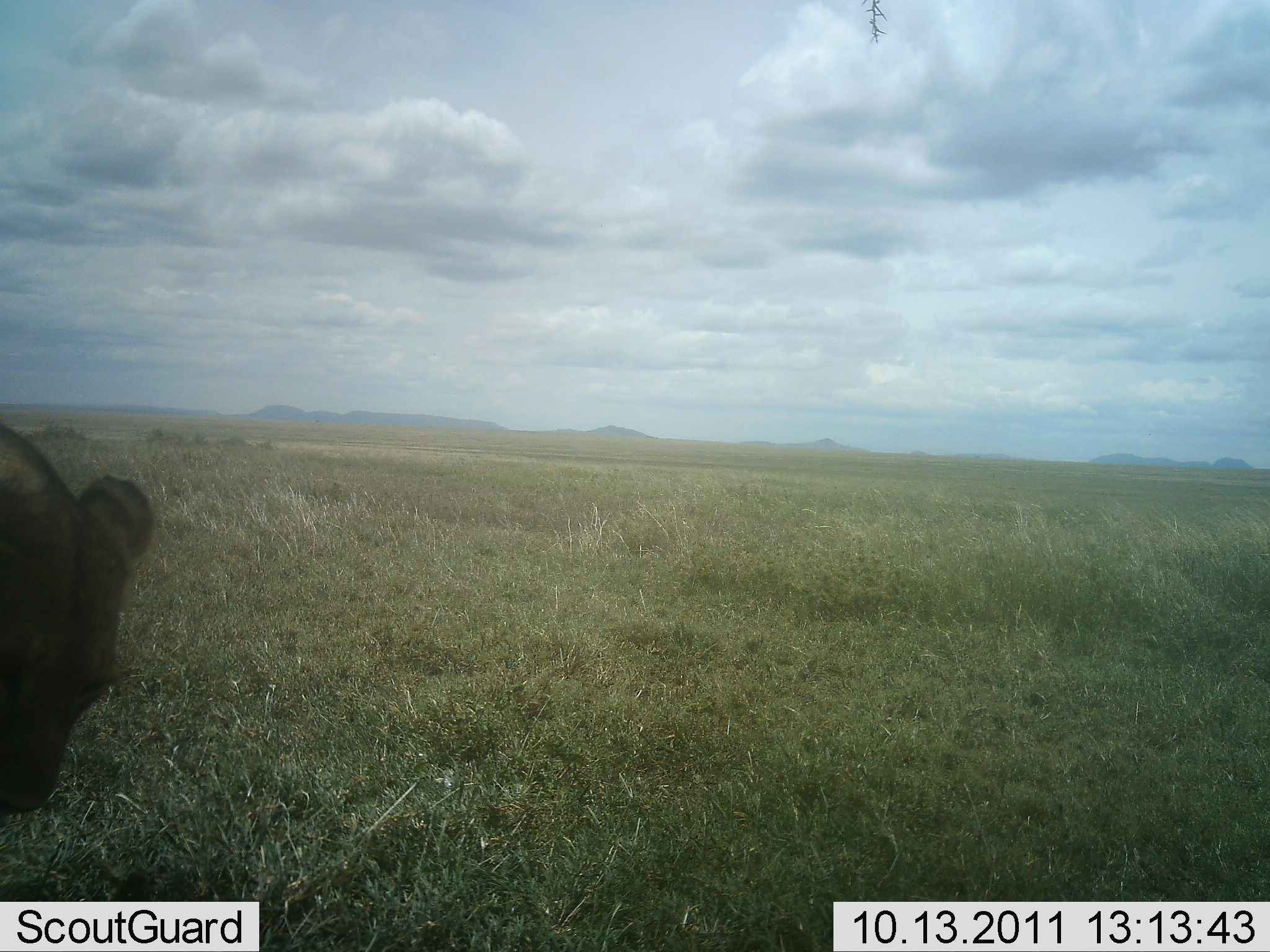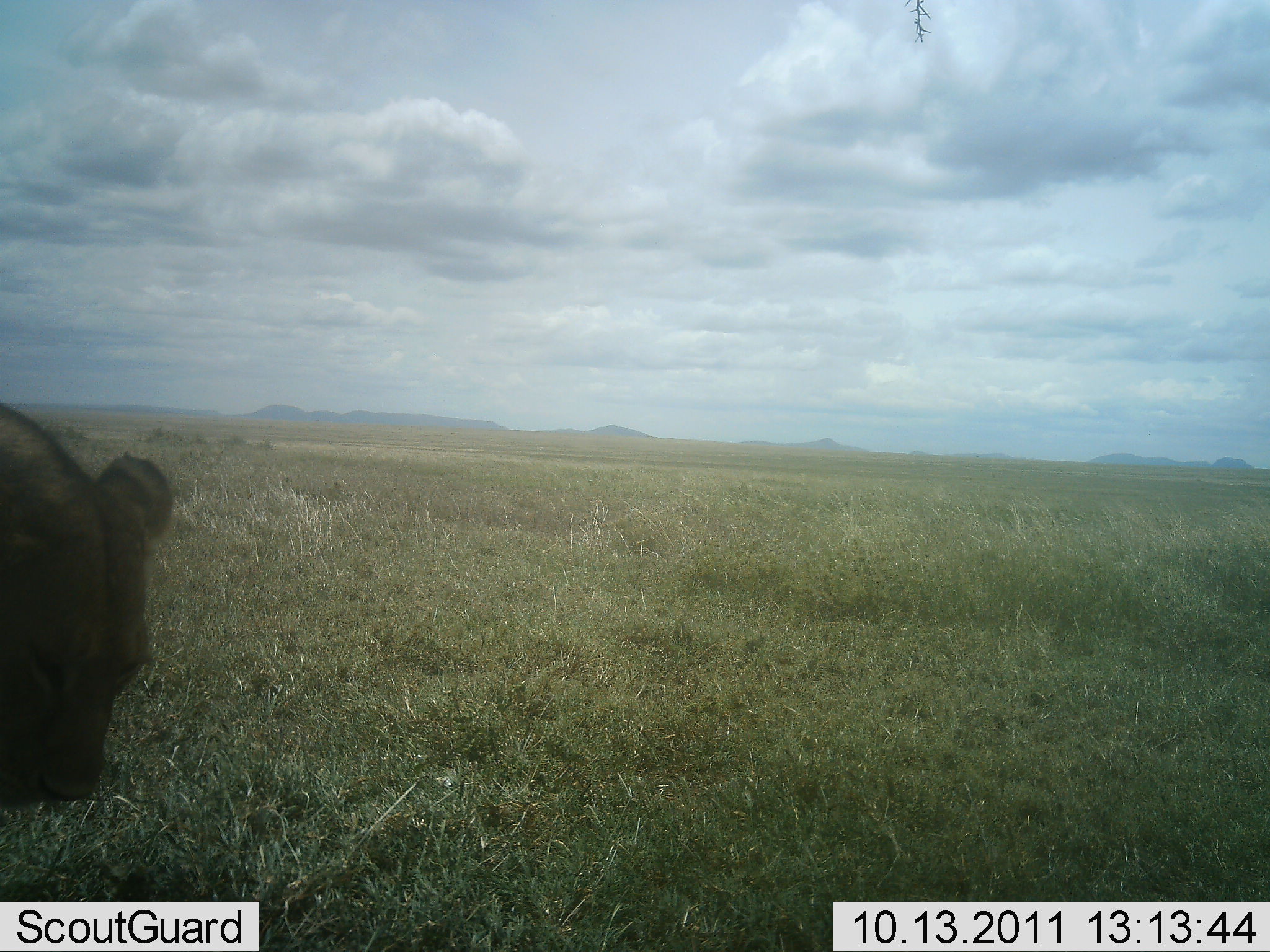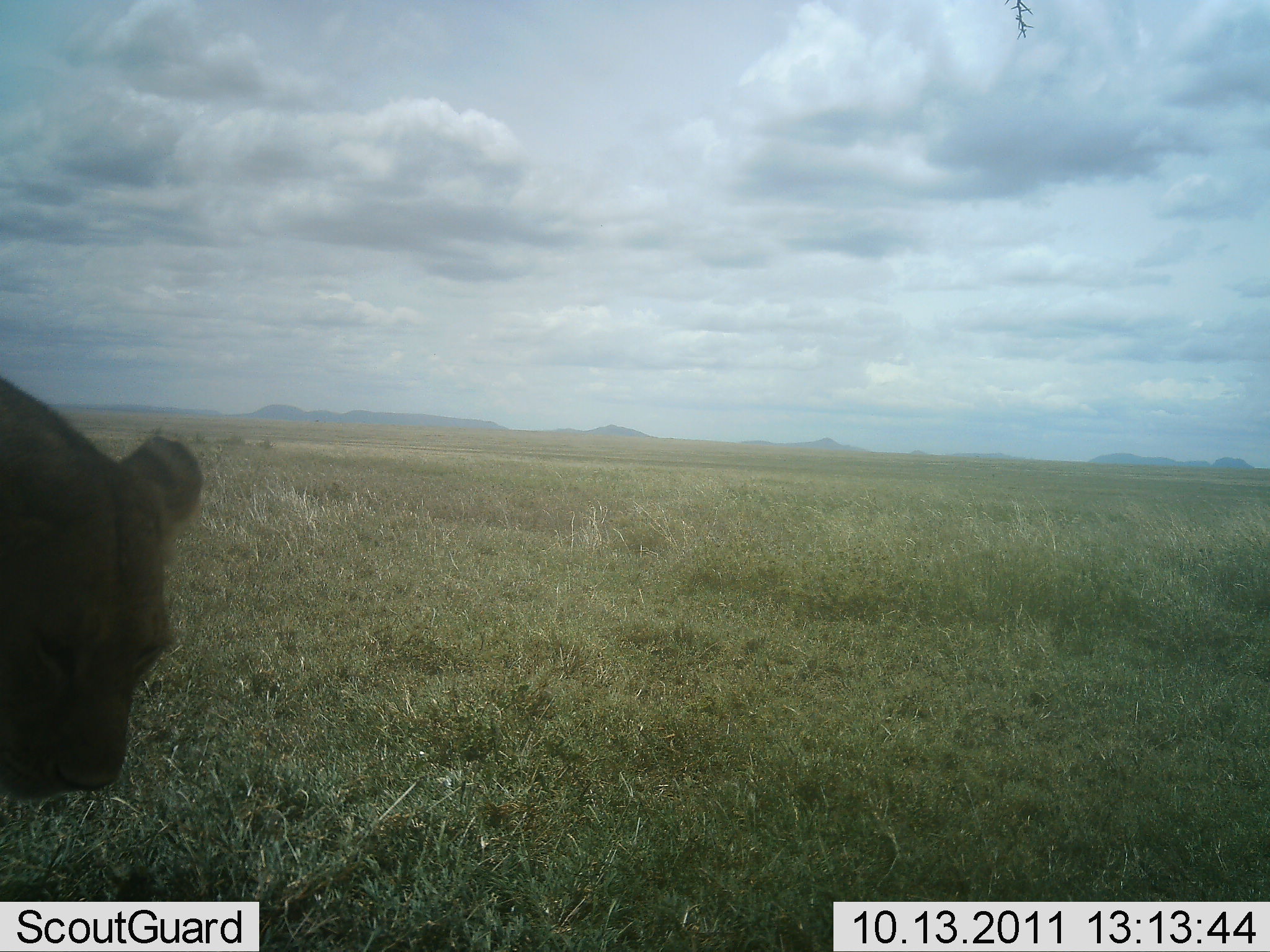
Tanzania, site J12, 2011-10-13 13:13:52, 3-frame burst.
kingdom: Animalia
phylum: Chordata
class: Mammalia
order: Carnivora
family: Felidae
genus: Panthera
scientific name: Panthera leo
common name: lion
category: lionfemale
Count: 1.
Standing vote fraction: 45%.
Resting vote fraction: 9%.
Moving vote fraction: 45%.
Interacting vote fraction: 0%.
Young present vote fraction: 0%.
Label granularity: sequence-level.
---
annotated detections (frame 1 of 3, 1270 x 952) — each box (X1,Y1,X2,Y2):
animal: (0,421,155,820)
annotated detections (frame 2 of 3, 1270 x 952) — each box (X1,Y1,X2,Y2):
animal: (1,396,173,810)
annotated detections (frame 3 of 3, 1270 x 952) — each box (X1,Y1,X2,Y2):
animal: (0,374,202,797)